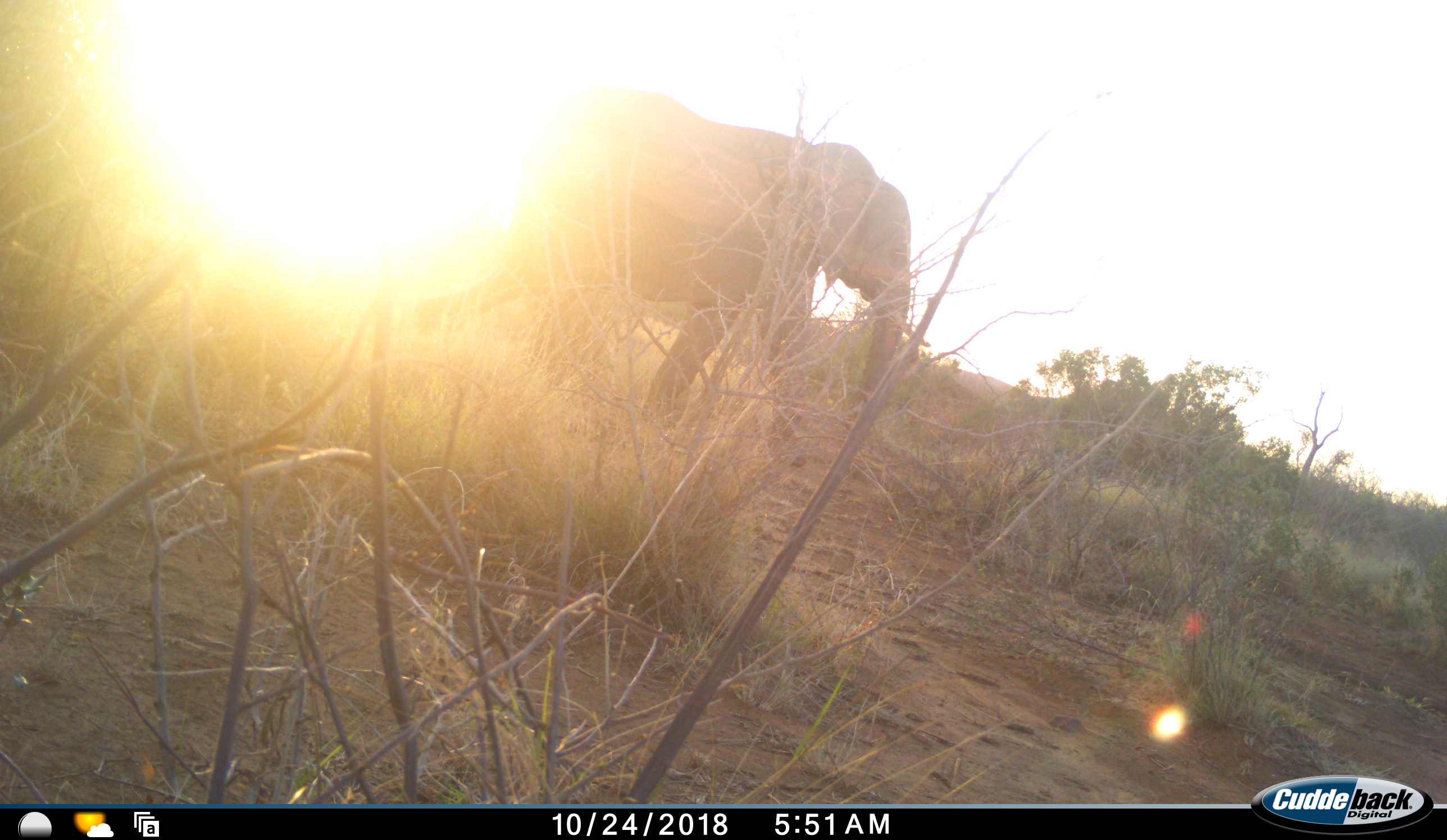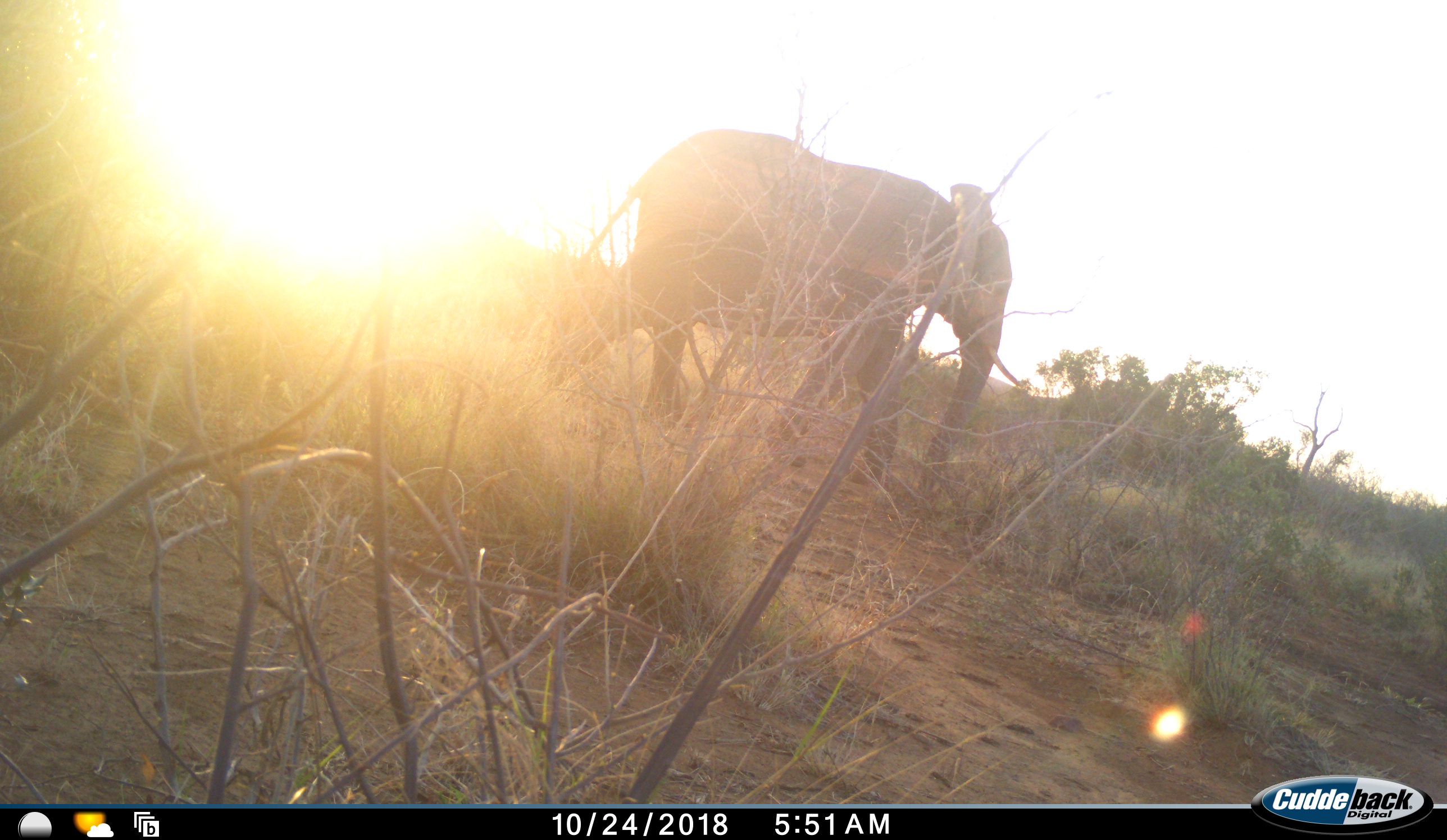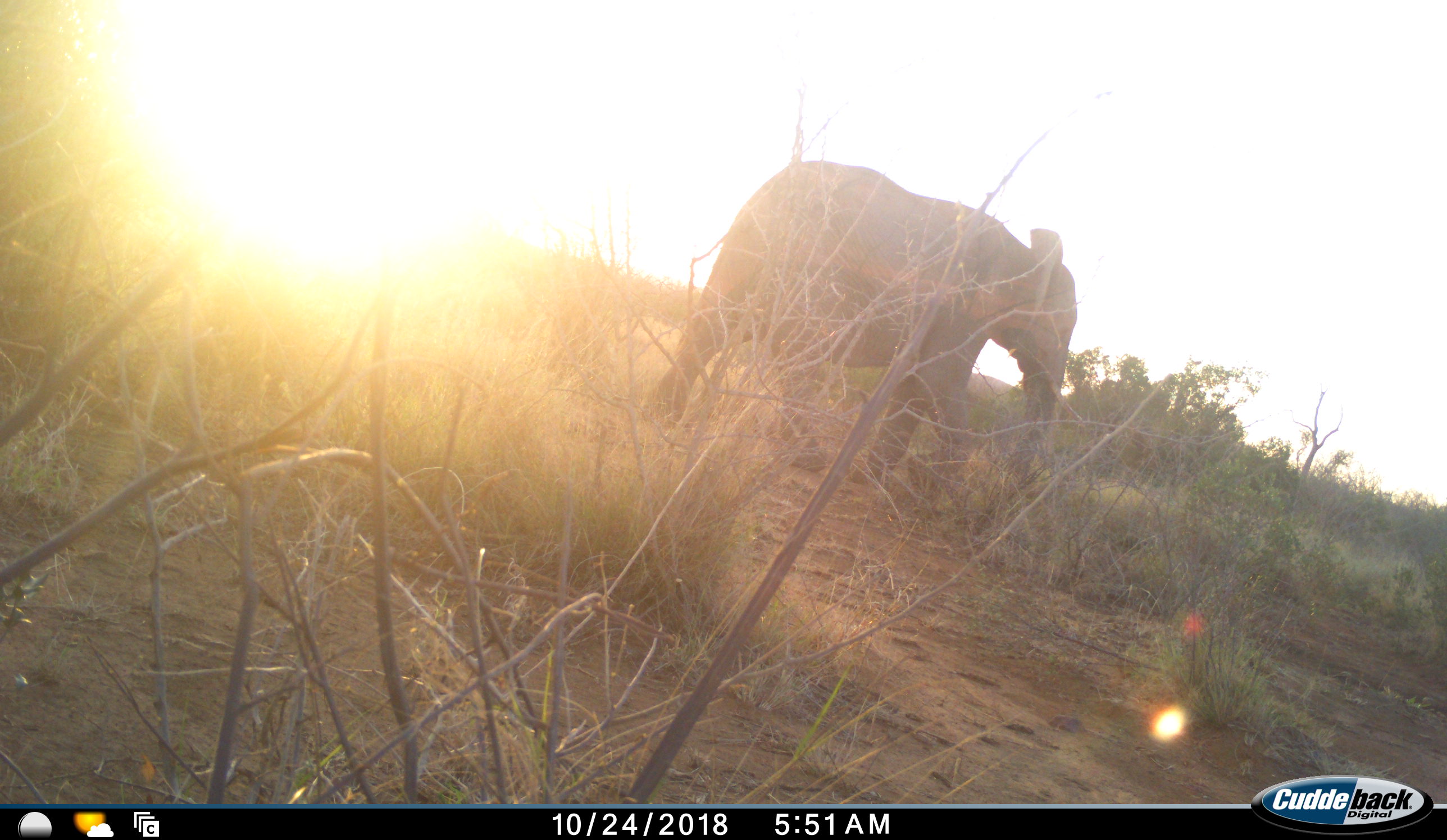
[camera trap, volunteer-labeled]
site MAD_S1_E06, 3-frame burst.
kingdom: Animalia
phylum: Chordata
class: Mammalia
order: Proboscidea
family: Elephantidae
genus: Loxodonta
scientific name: Loxodonta africana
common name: african bush elephant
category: elephant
Elephant (african bush elephant) (Loxodonta africana), count 1. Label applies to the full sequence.